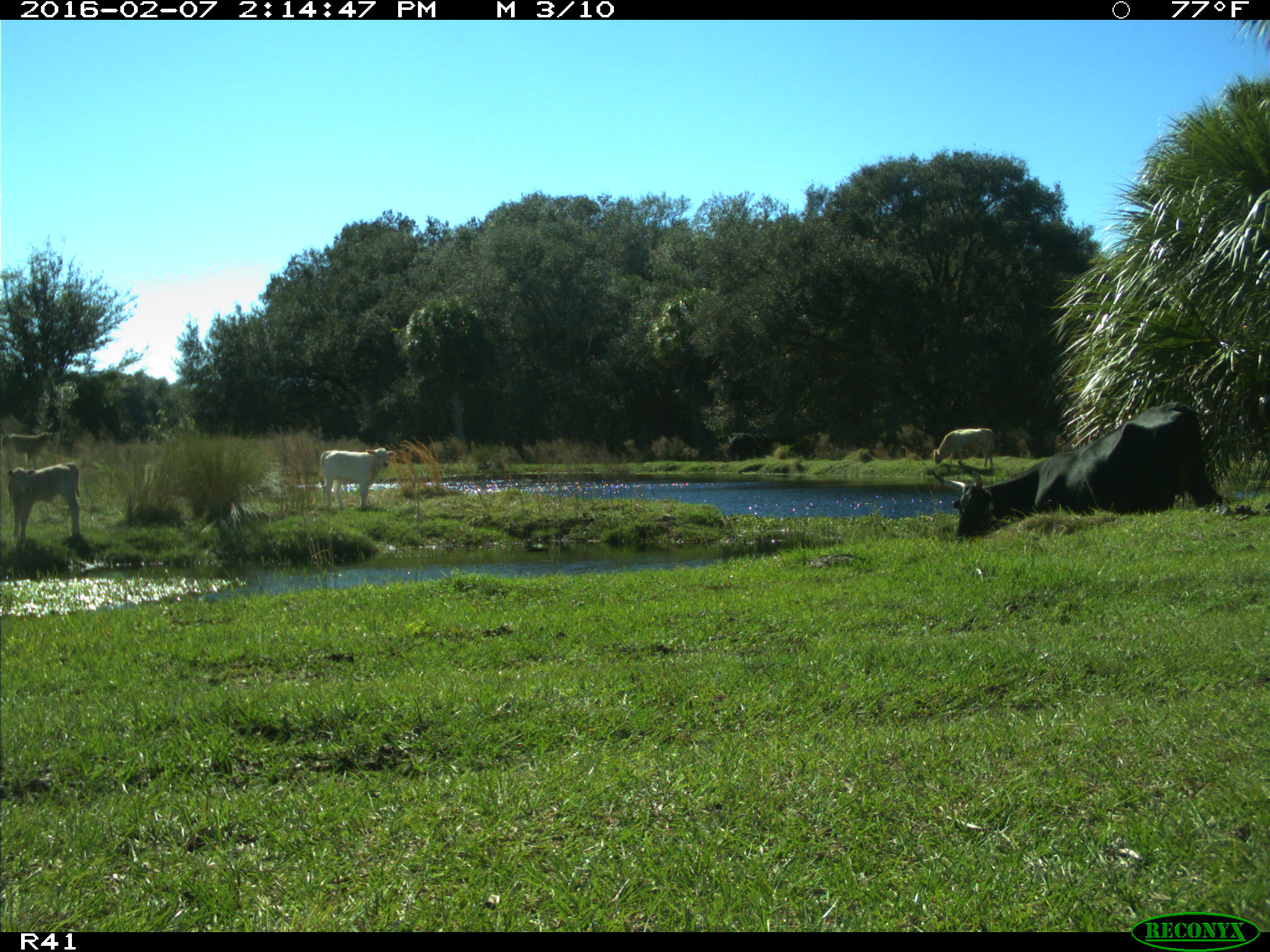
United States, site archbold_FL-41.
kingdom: Animalia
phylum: Chordata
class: Mammalia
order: Artiodactyla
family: Bovidae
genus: Bos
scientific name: Bos taurus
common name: domestic cow